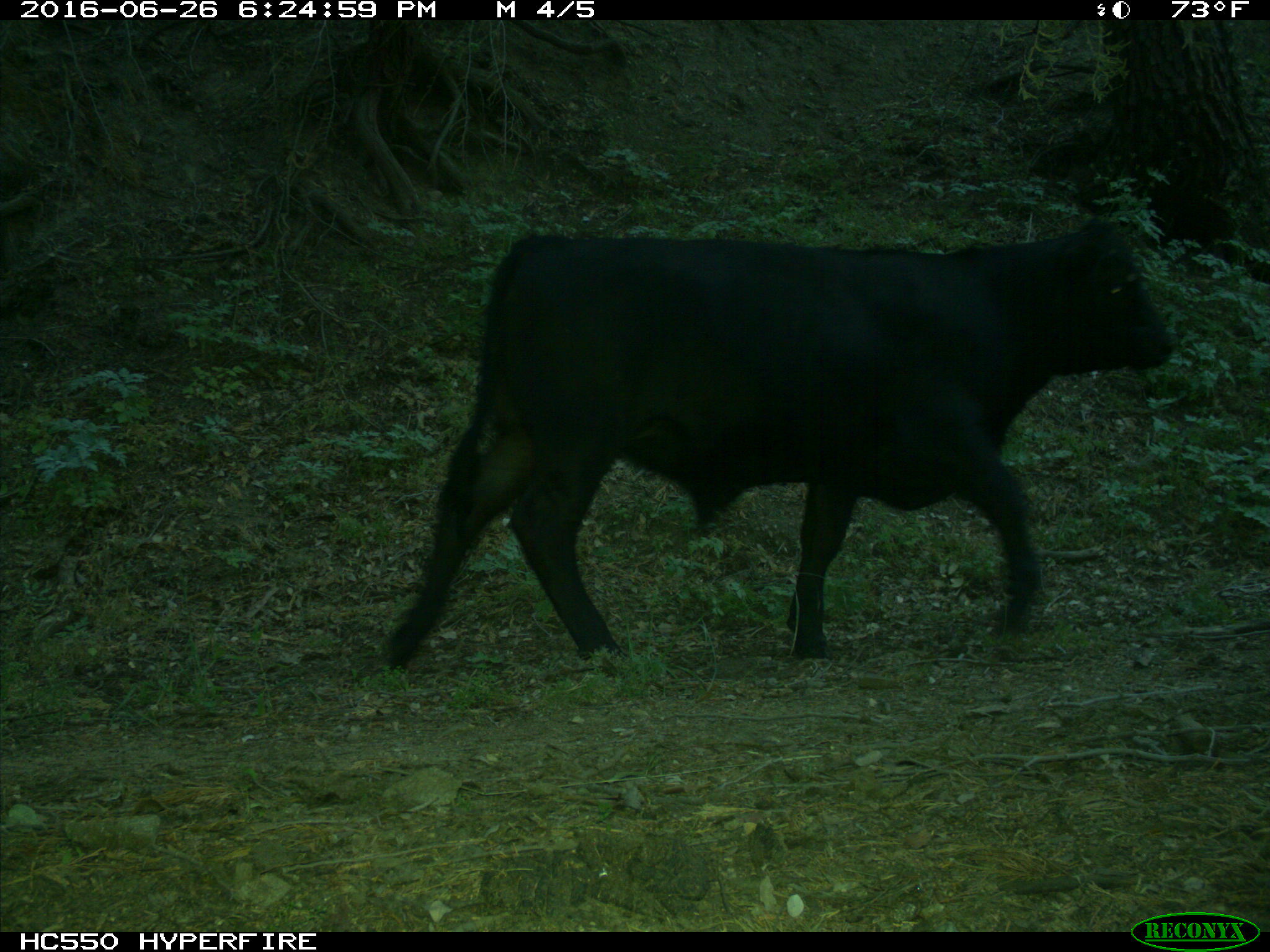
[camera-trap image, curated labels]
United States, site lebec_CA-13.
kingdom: Animalia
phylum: Chordata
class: Mammalia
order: Artiodactyla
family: Bovidae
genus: Bos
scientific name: Bos taurus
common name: domestic cow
Bos taurus (domestic cow).